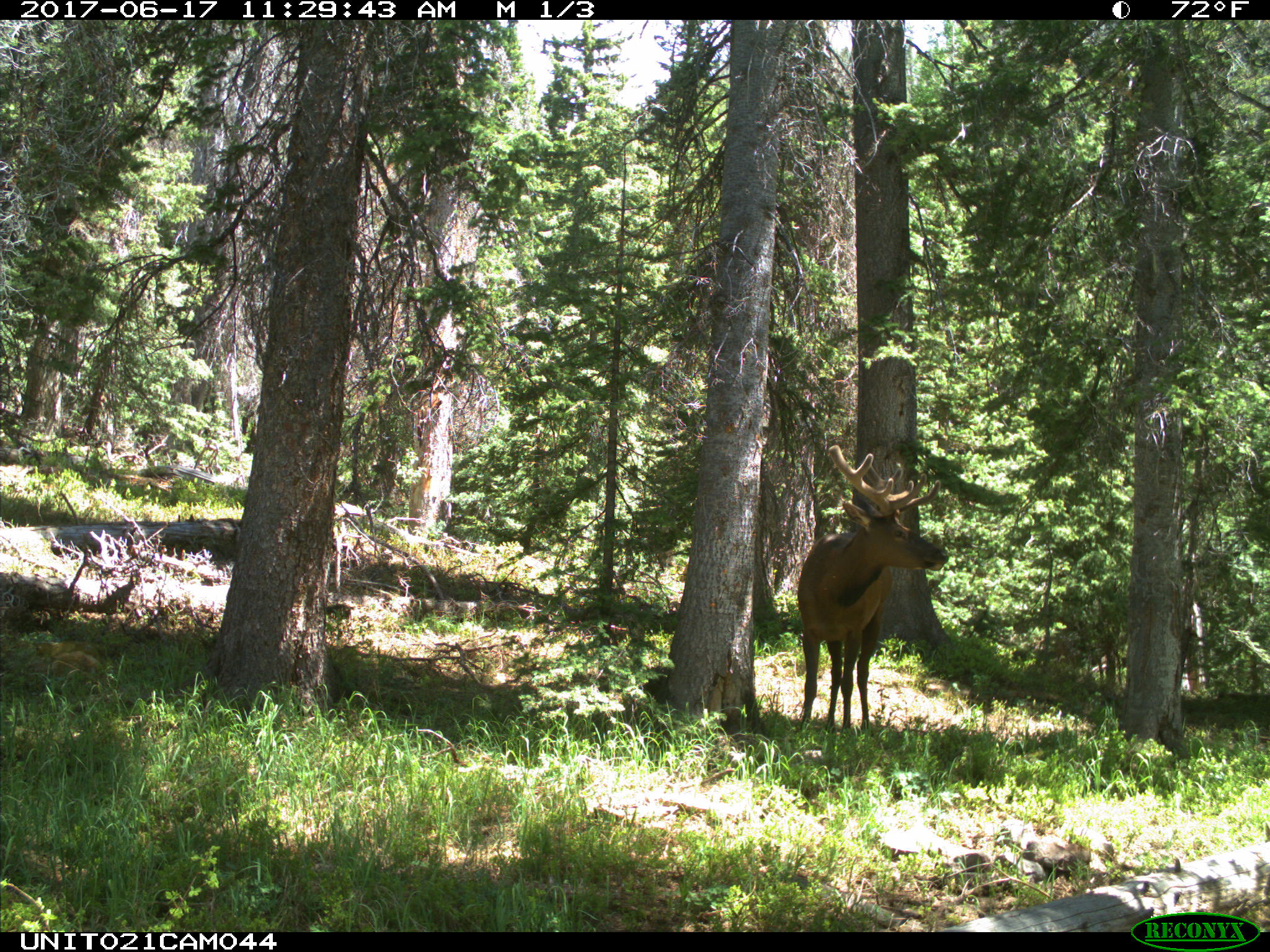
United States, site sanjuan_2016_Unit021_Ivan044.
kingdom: Animalia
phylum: Chordata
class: Mammalia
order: Artiodactyla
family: Cervidae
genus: Cervus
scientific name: Cervus elaphus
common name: red deer